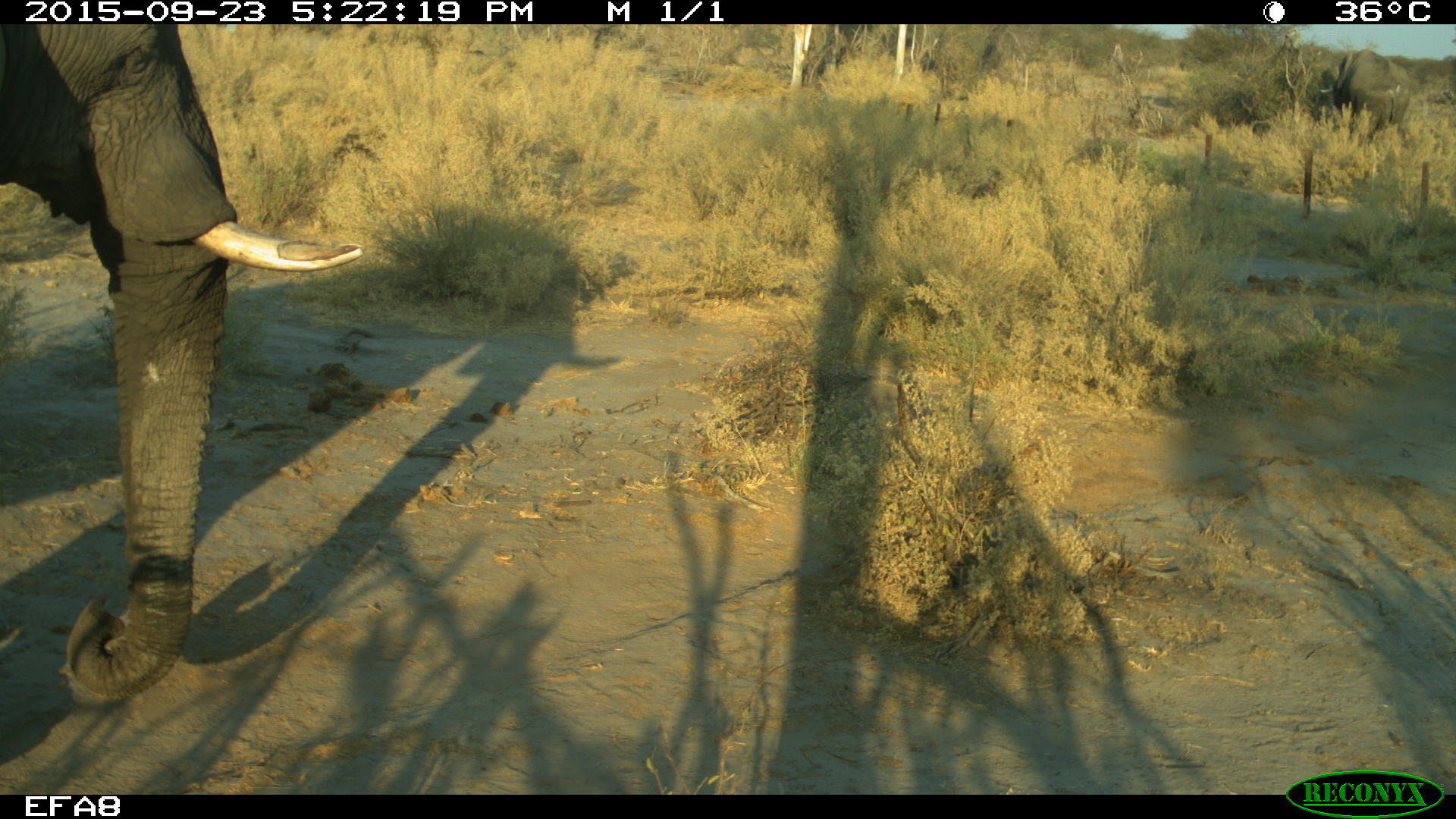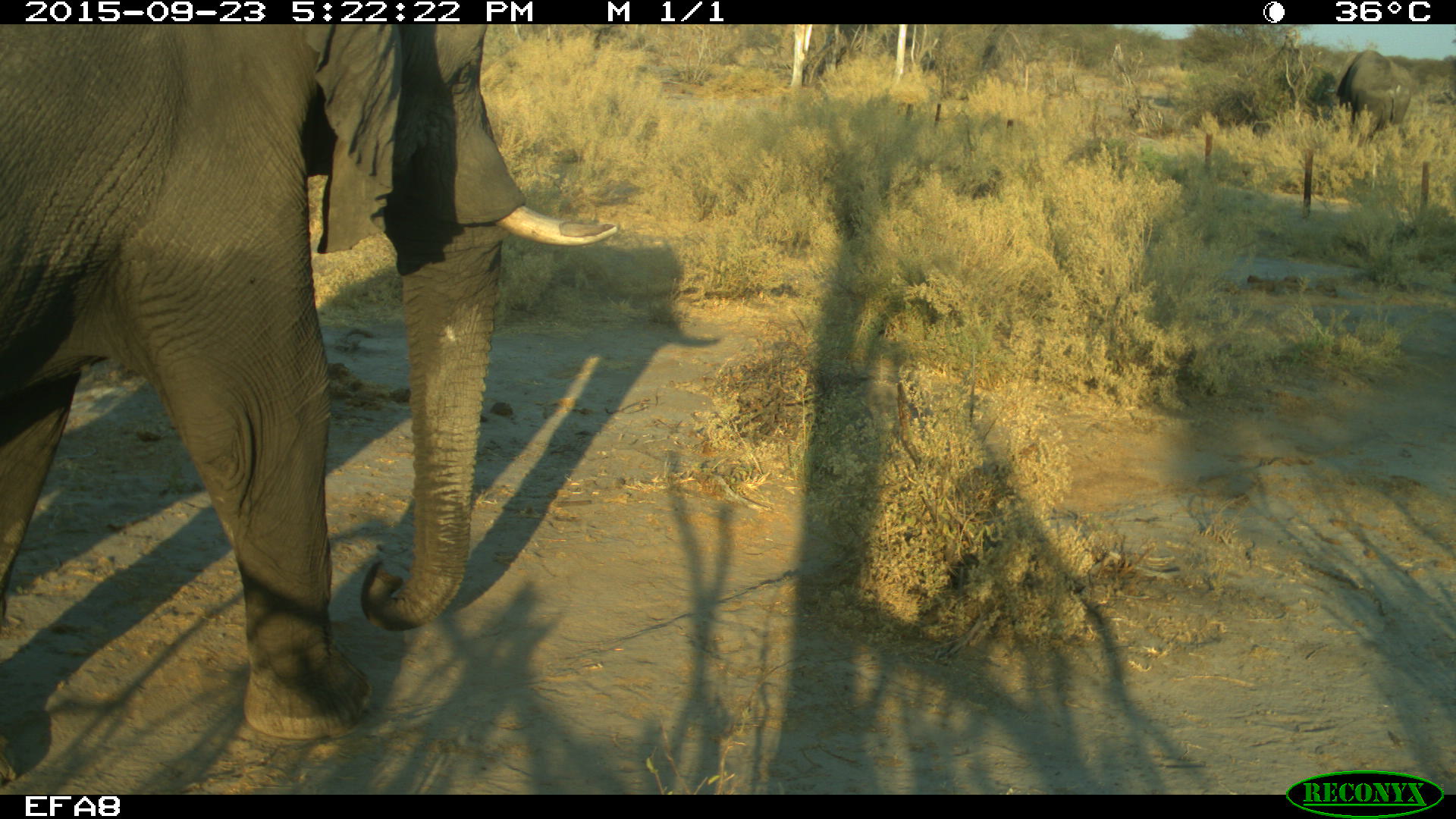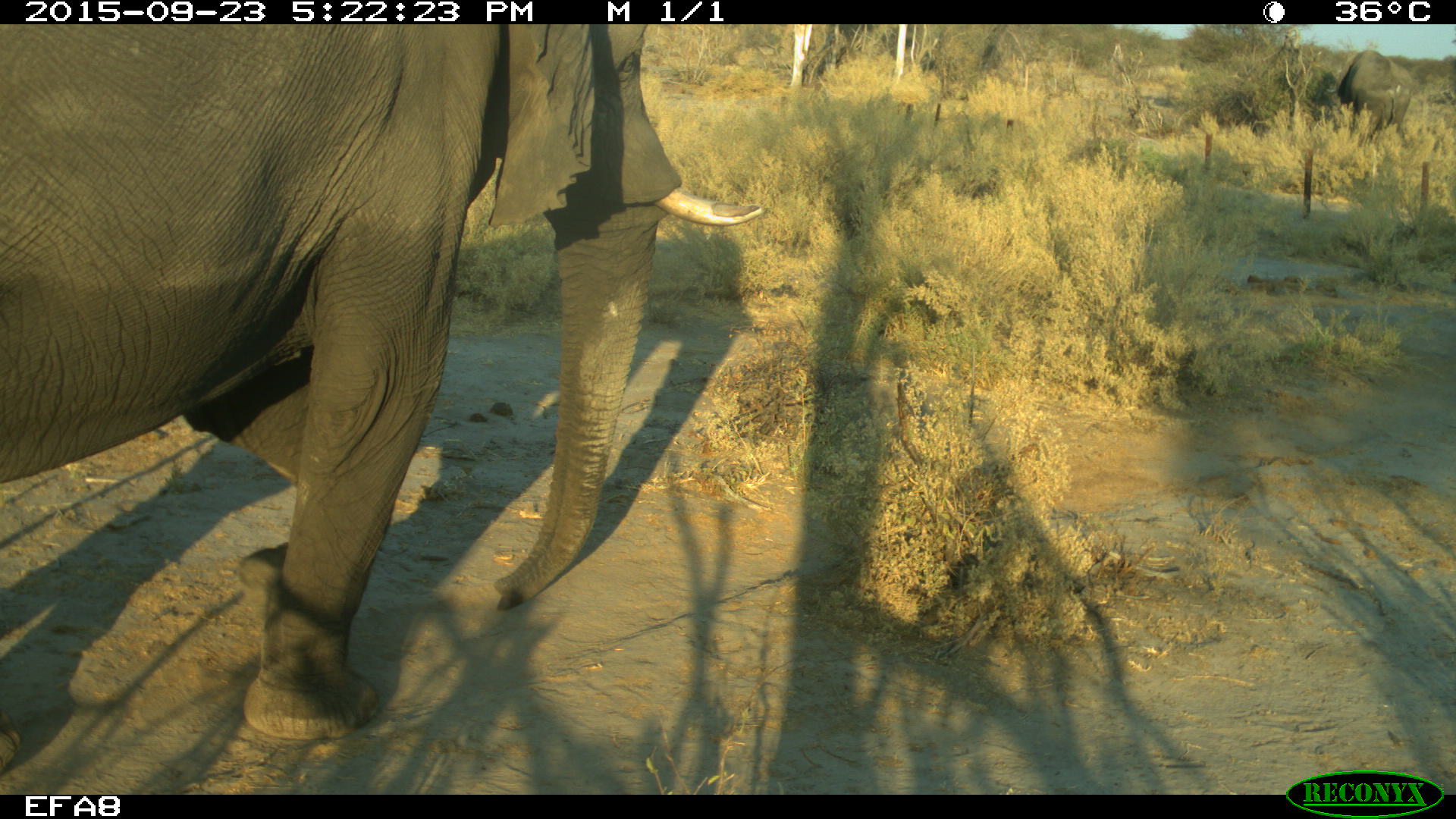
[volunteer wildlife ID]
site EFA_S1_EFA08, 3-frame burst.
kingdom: Animalia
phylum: Chordata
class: Mammalia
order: Proboscidea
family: Elephantidae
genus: Loxodonta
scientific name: Loxodonta africana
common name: african bush elephant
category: elephant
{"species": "elephant (african bush elephant) (Loxodonta africana)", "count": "1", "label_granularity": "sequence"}